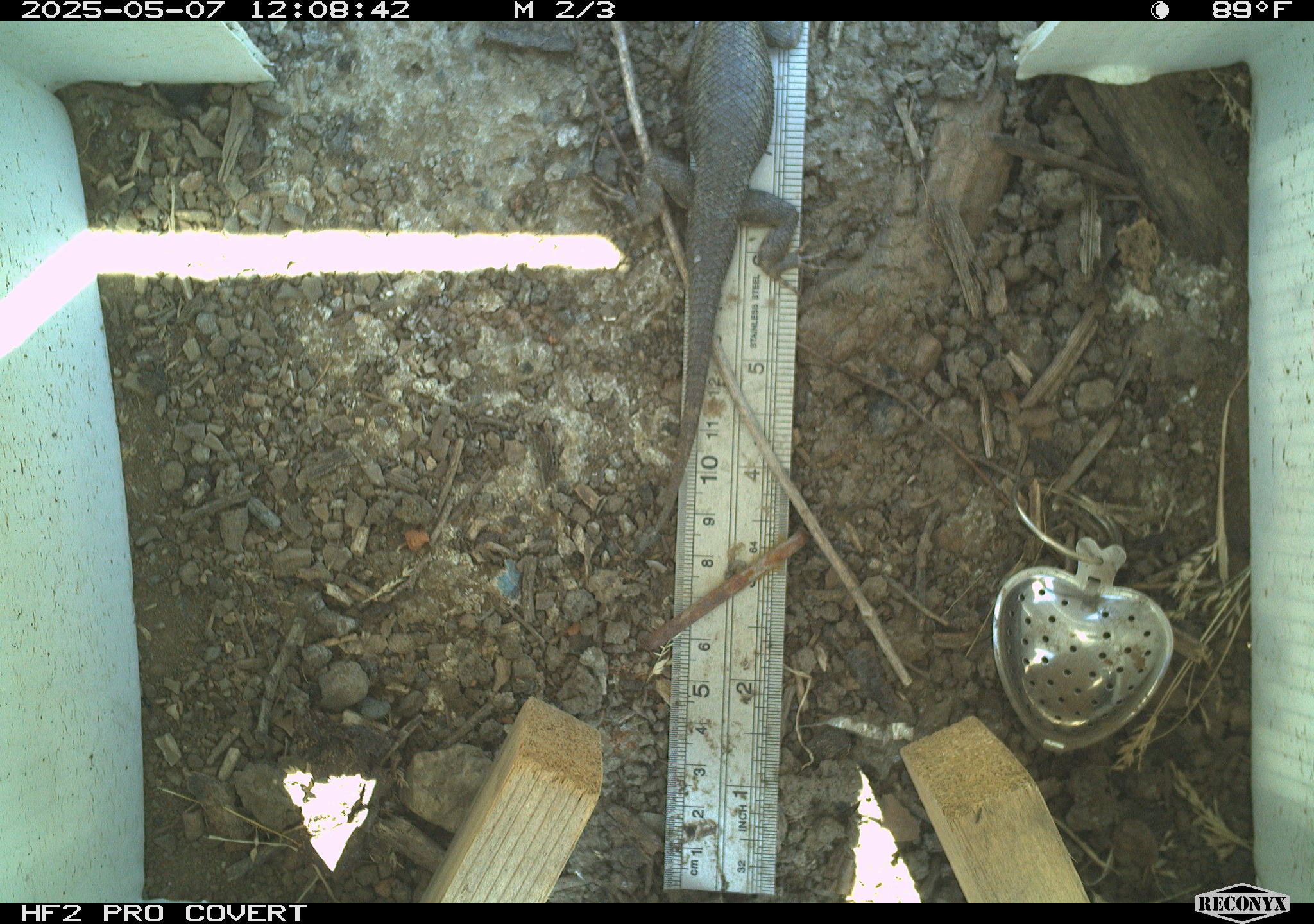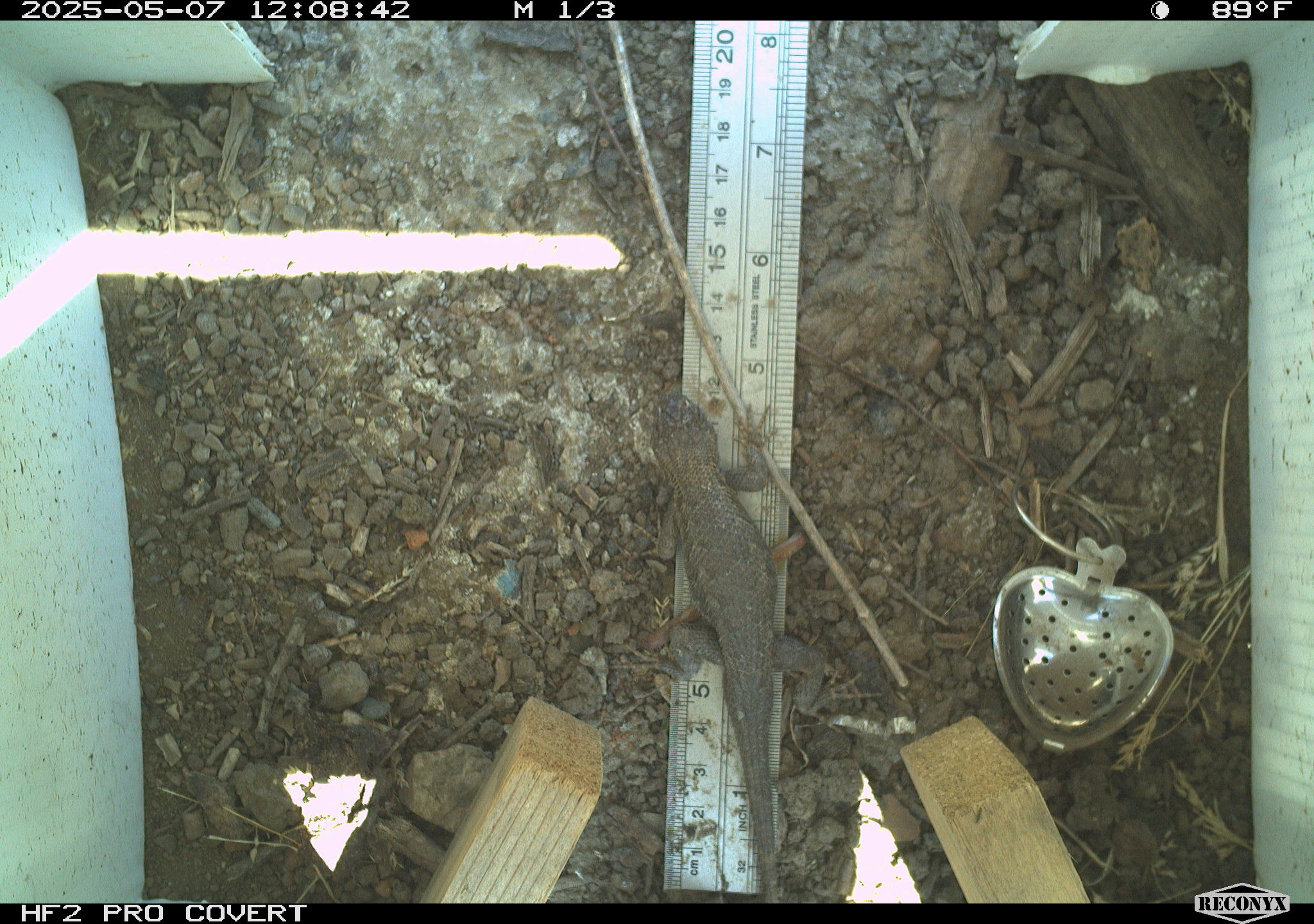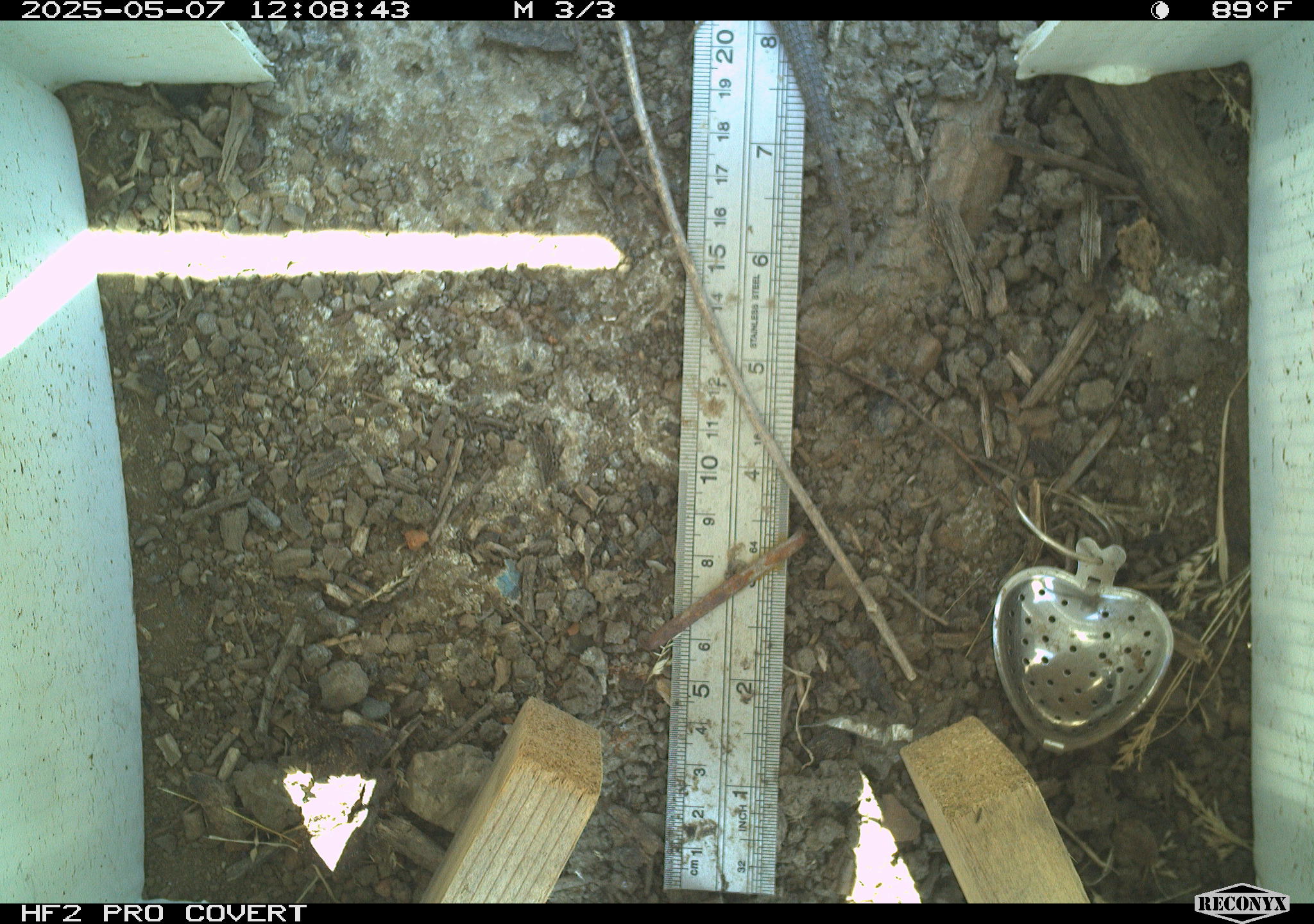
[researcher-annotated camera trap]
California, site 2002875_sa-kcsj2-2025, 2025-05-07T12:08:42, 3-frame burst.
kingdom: Animalia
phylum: Chordata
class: Reptilia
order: Squamata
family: Phrynosomatidae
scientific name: Phrynosomatidae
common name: north american spiny lizards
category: sceloporus/uta species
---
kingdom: Animalia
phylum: Chordata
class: Reptilia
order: Squamata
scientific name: Squamata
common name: lizards and snakes